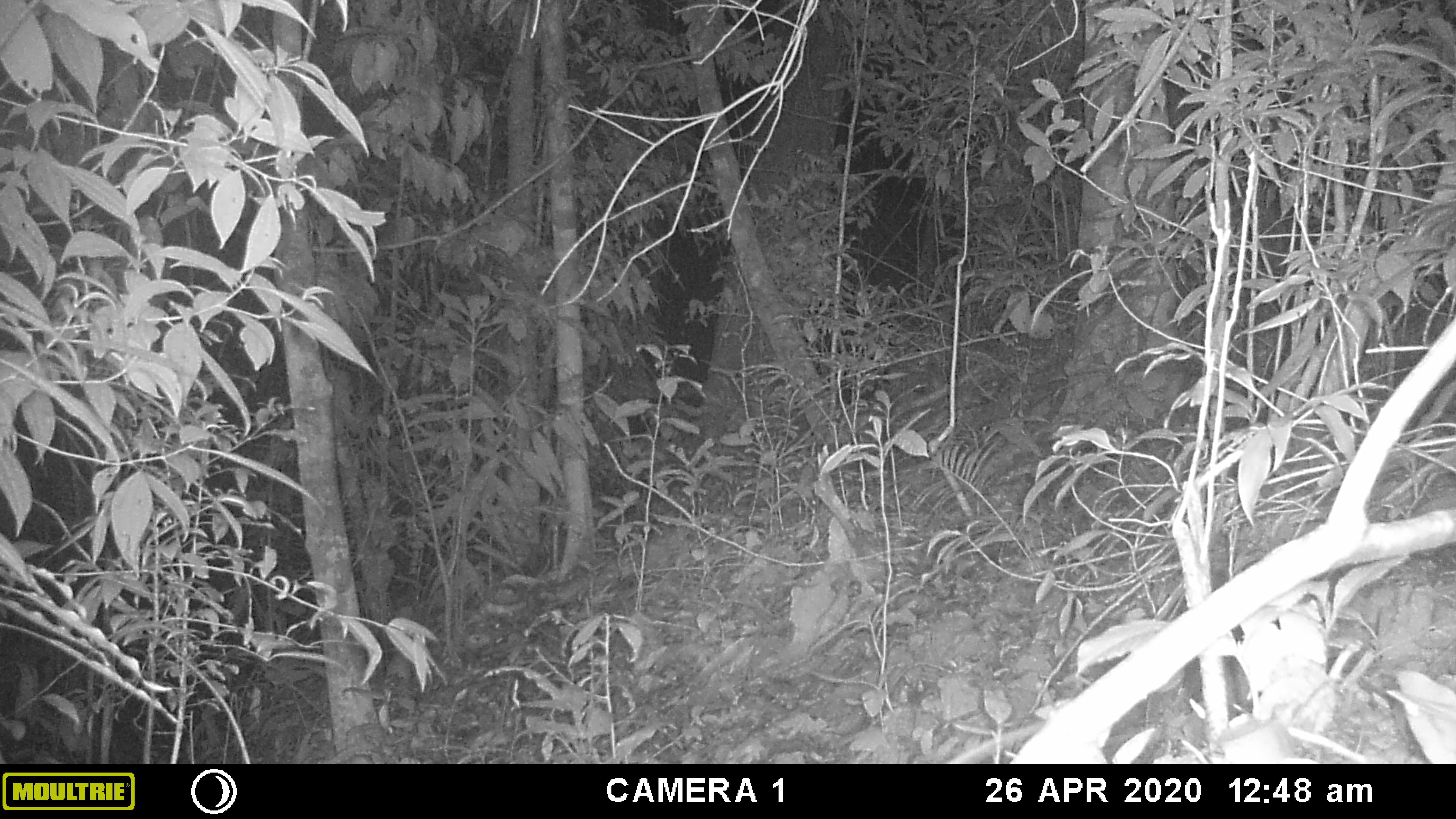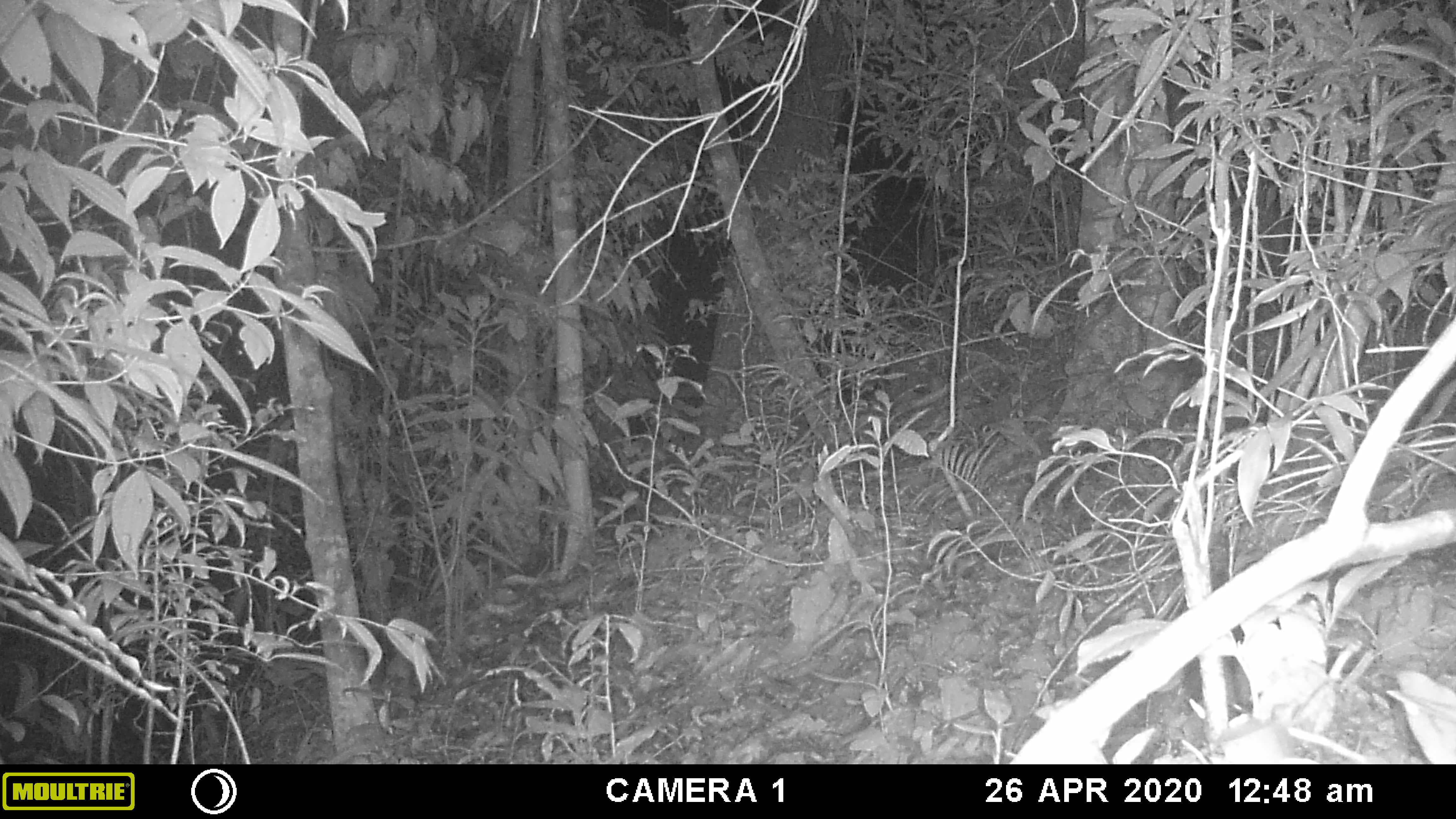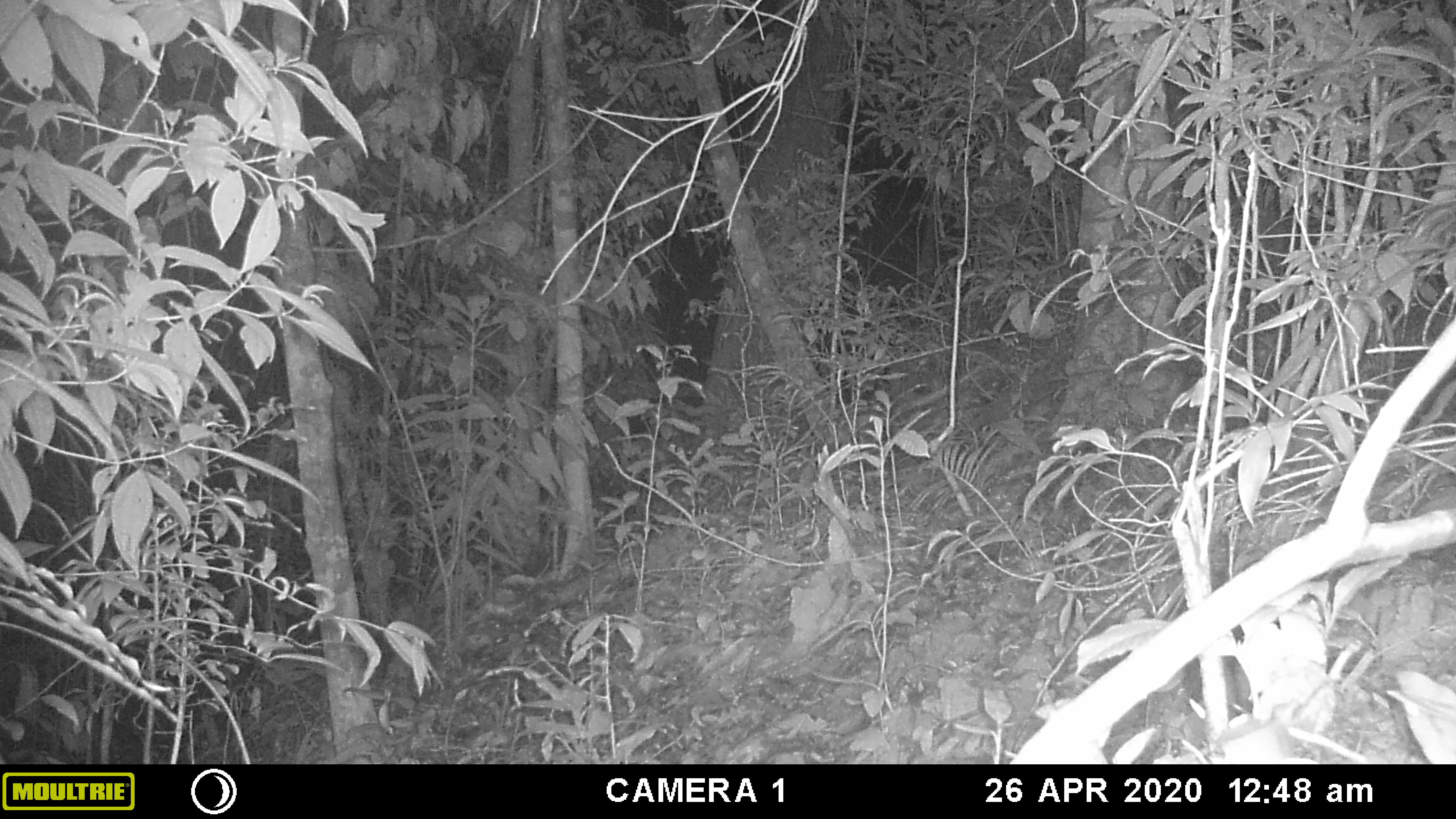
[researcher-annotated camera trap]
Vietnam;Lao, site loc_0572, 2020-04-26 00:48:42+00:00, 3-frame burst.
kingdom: Animalia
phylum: Chordata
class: Mammalia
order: Rodentia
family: Muridae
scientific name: Muridae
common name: old-world mice and rats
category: unidentified murid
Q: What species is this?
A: Unidentified murid (old-world mice and rats) (Muridae).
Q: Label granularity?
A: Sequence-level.